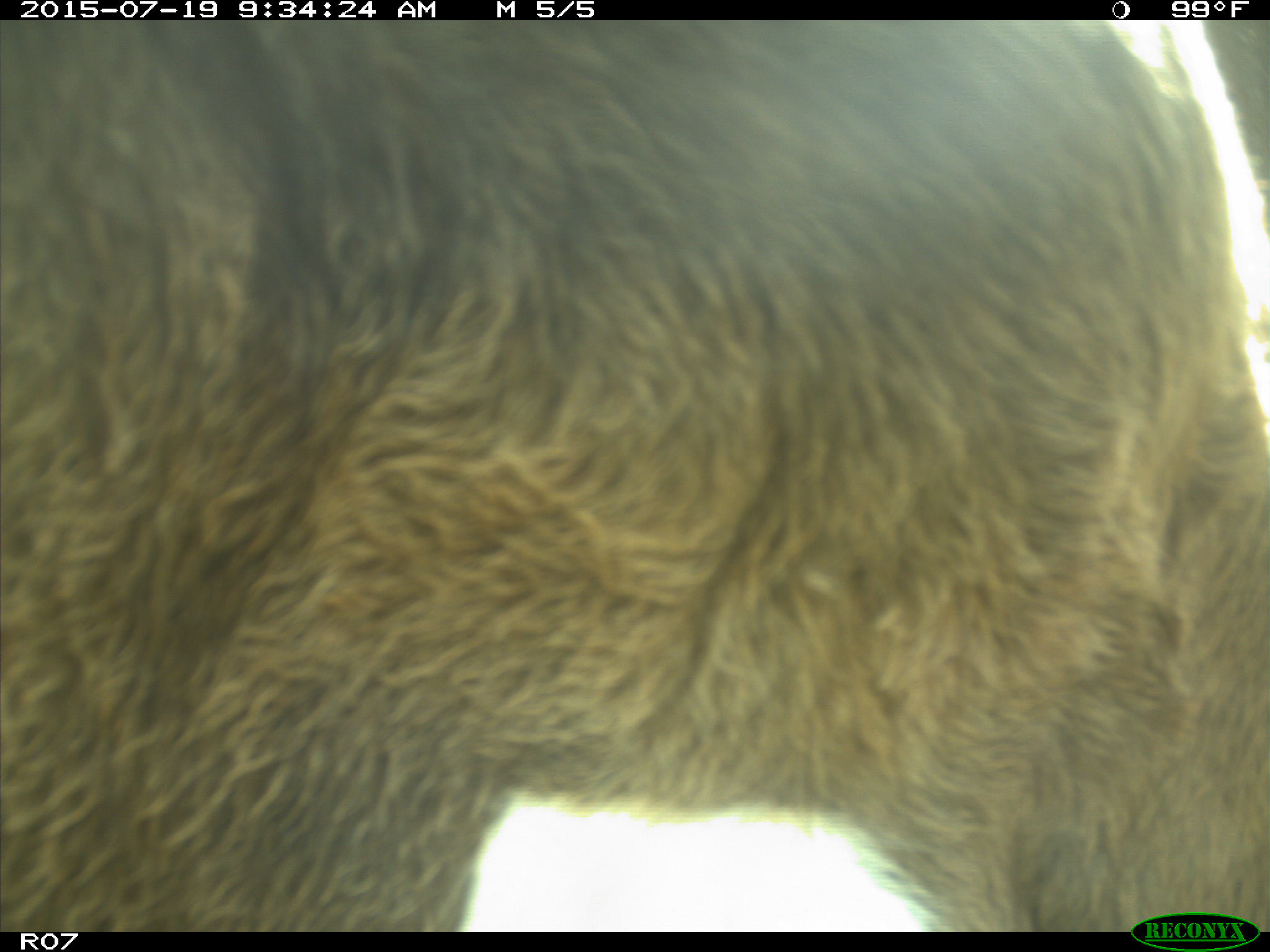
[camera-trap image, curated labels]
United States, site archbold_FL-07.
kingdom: Animalia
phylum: Chordata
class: Mammalia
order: Artiodactyla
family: Bovidae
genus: Bos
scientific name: Bos taurus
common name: domestic cow